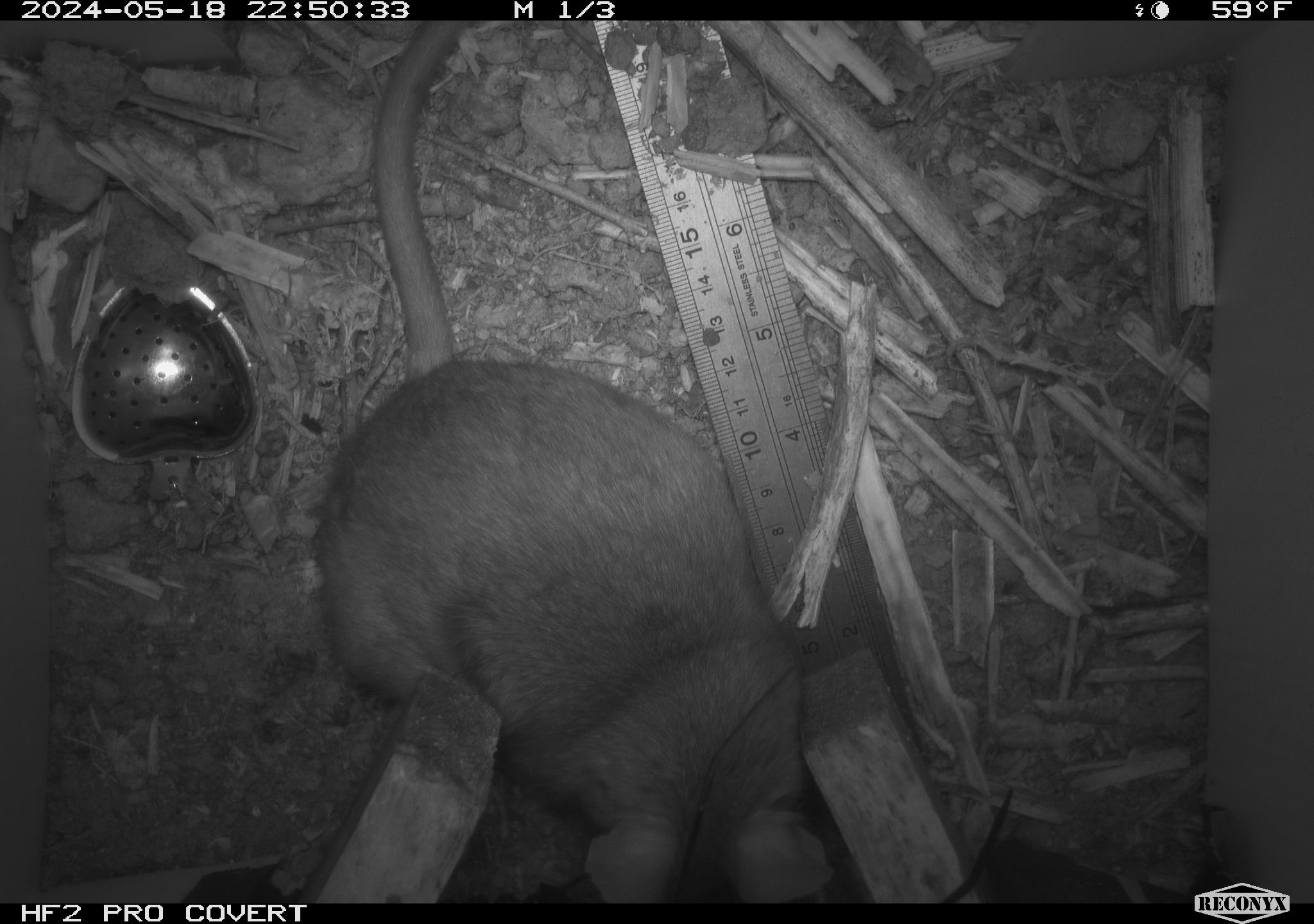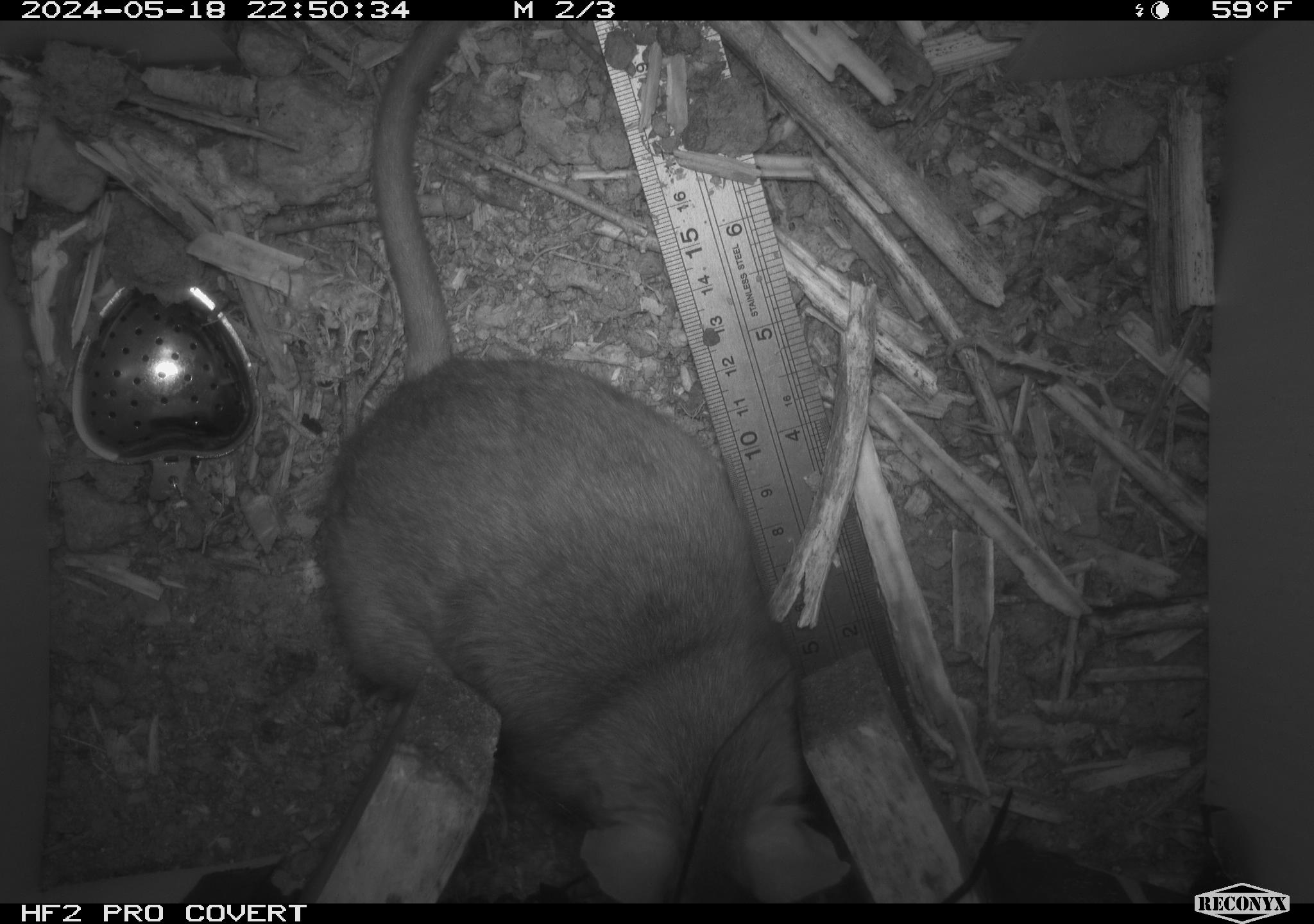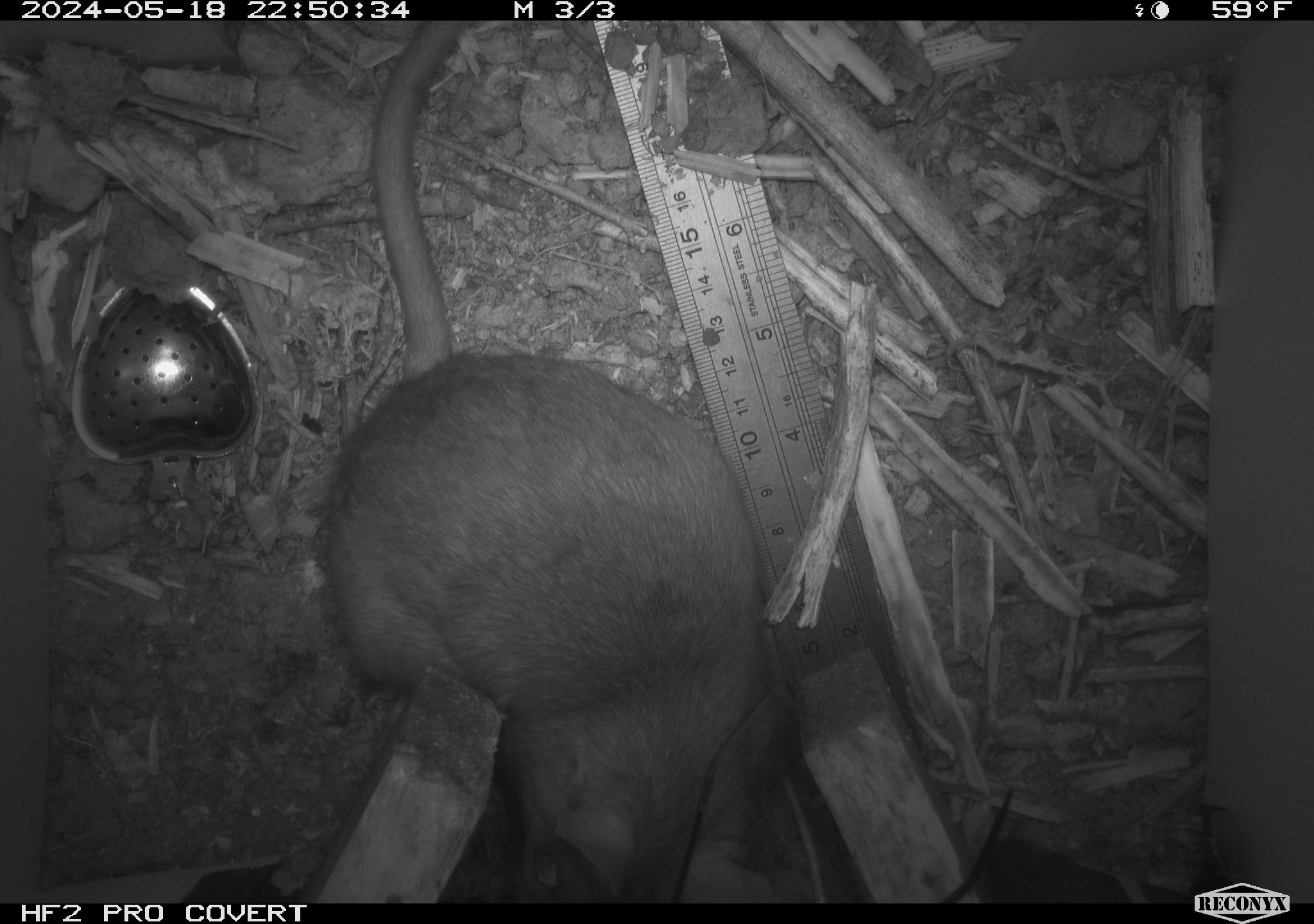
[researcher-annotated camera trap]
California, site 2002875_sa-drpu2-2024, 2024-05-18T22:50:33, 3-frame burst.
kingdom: Animalia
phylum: Chordata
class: Mammalia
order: Rodentia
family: Cricetidae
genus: Neotoma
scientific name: Neotoma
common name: pack rat or woodrat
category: neotoma species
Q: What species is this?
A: Neotoma species (pack rat or woodrat) (Neotoma).